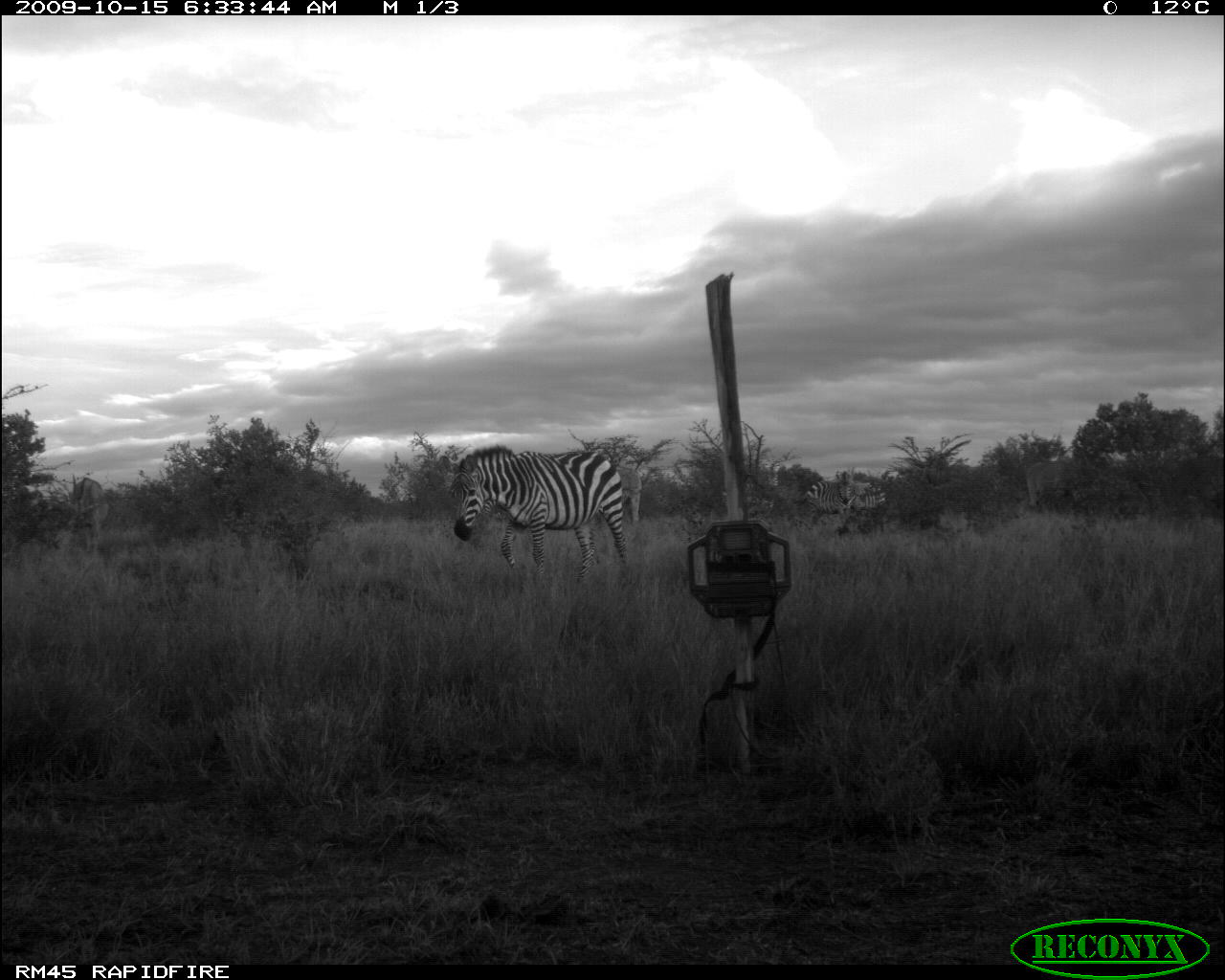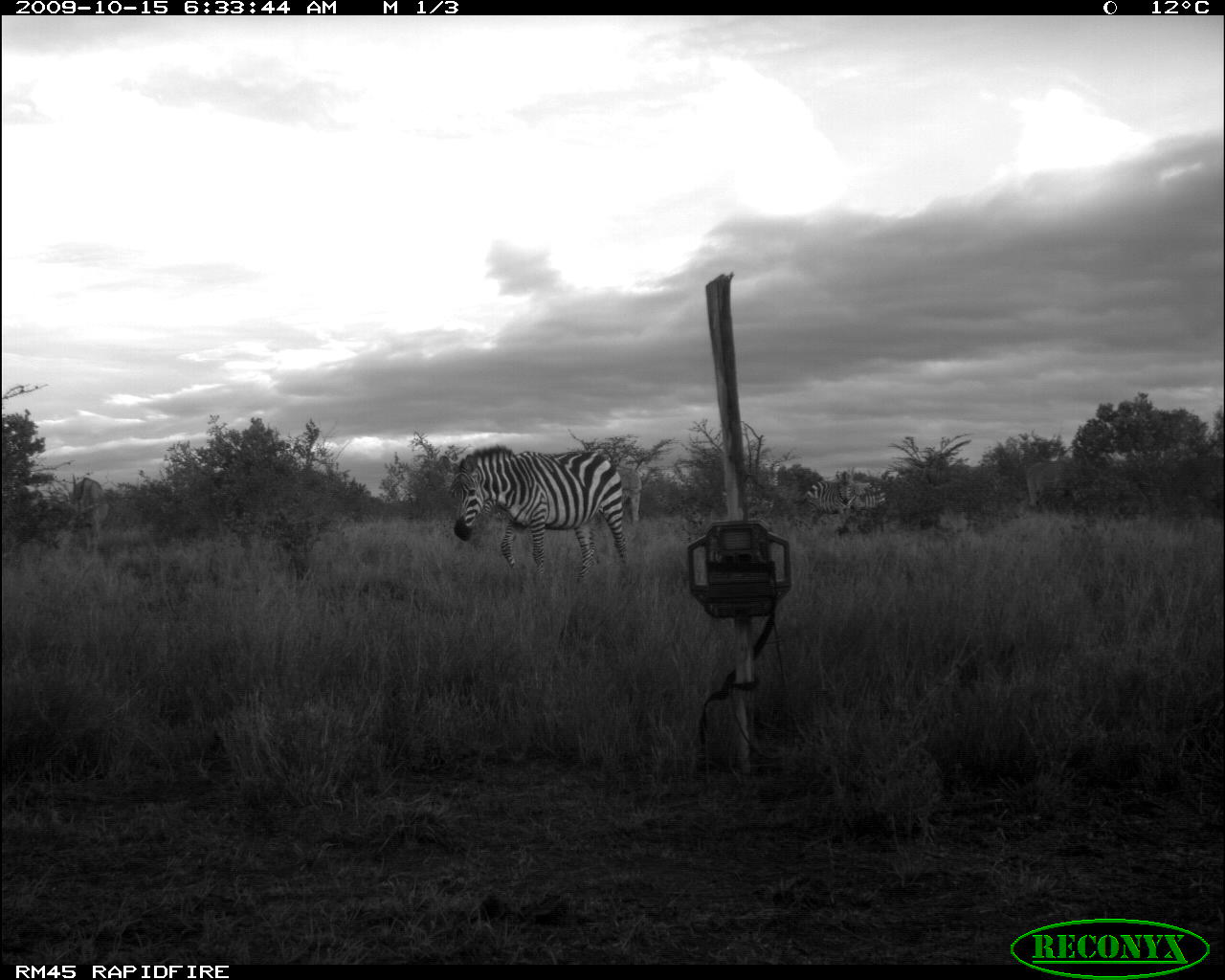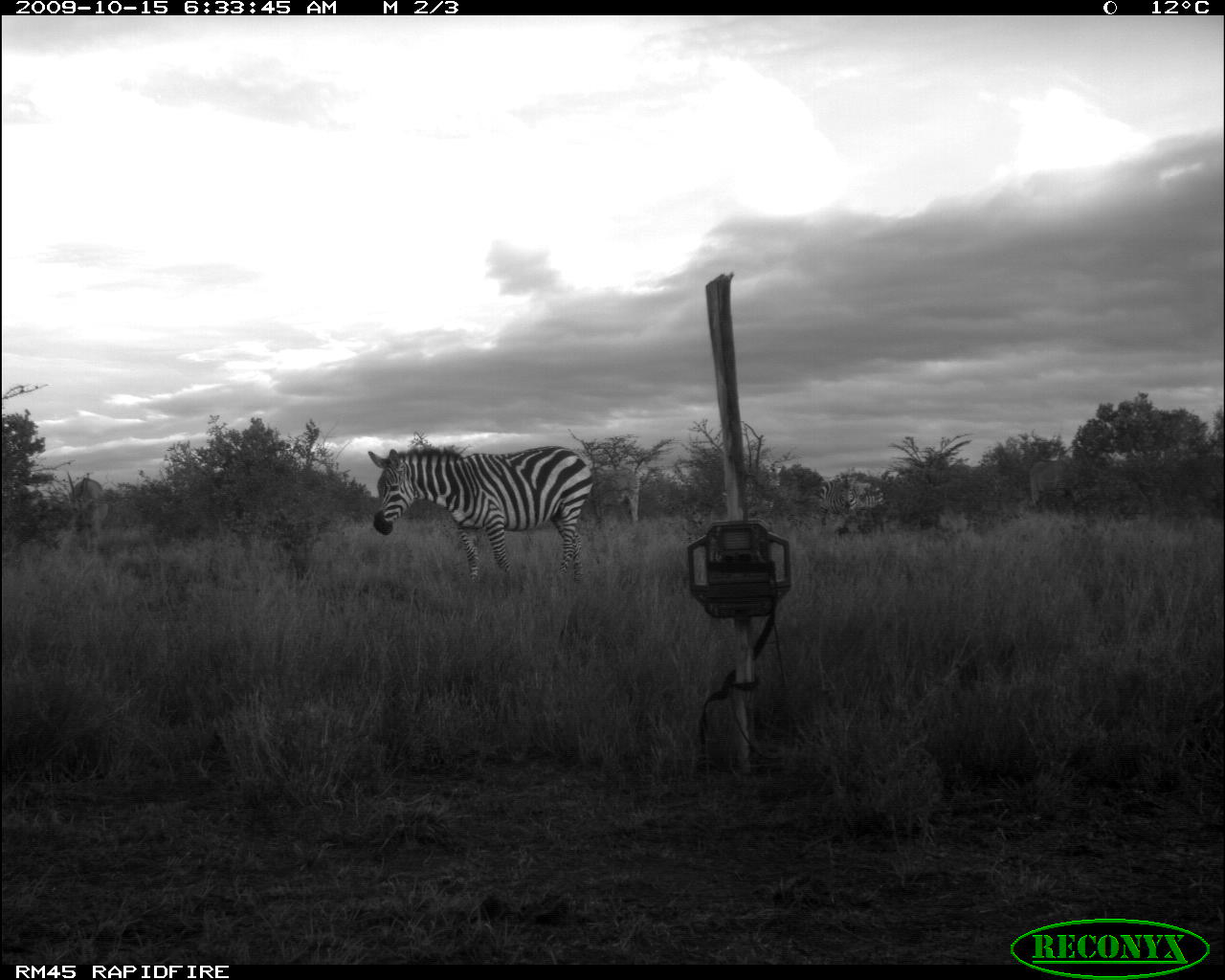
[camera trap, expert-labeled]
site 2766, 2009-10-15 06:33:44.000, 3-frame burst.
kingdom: Animalia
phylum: Chordata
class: Mammalia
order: Perissodactyla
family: Equidae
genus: Equus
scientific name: Equus quagga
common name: plains zebra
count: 3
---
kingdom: Animalia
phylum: Chordata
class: Mammalia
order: Artiodactyla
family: Bovidae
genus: Tragelaphus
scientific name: Tragelaphus oryx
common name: eland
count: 2